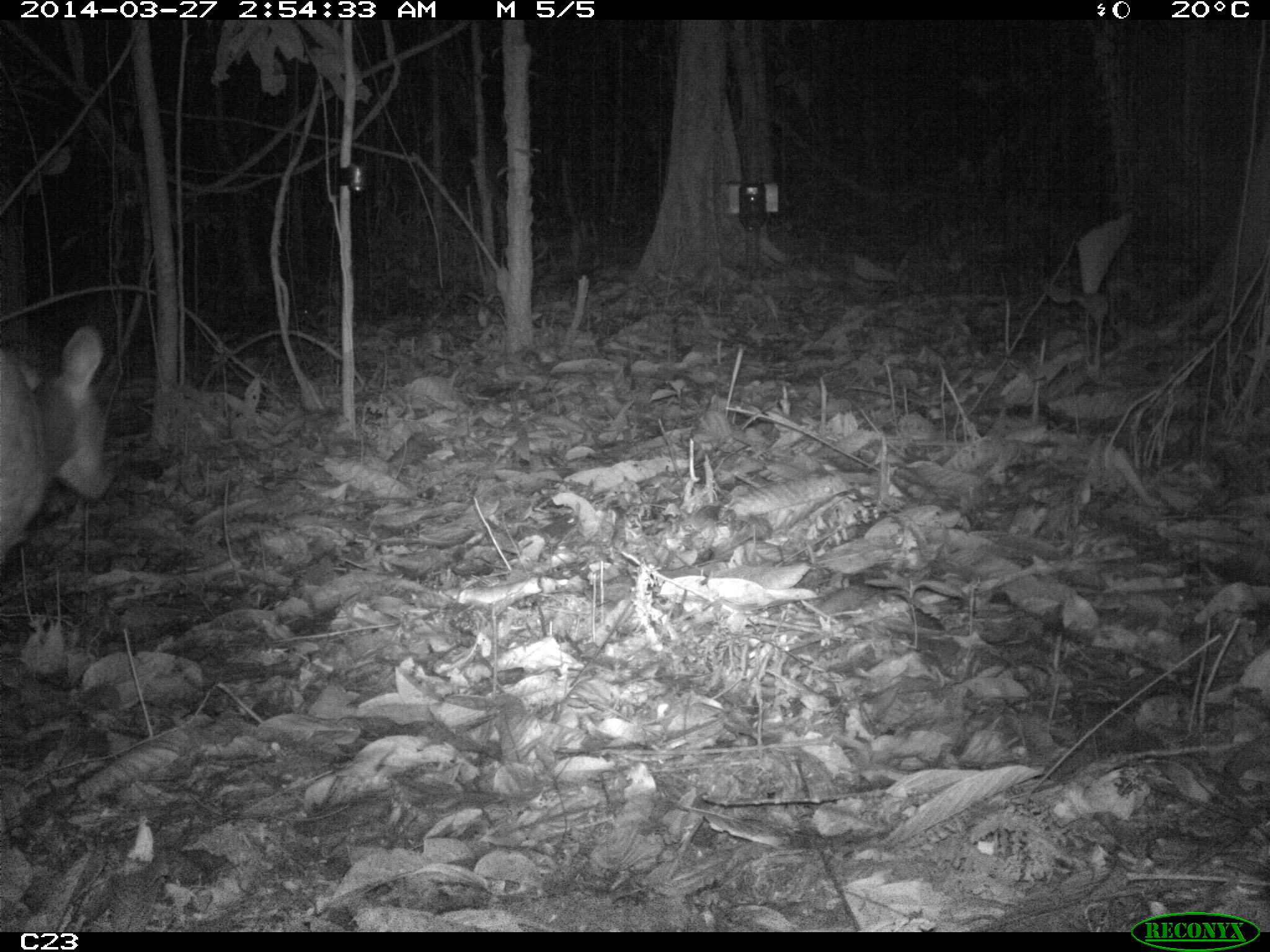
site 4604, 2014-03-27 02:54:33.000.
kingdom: Animalia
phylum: Chordata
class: Mammalia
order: Artiodactyla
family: Cervidae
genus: Mazama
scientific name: Mazama americana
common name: red brocket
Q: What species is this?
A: Mazama americana (red brocket).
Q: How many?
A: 1.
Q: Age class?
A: Adult.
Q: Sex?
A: Female.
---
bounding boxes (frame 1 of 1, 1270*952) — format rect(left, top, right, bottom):
mazama americana: rect(0, 322, 113, 560)